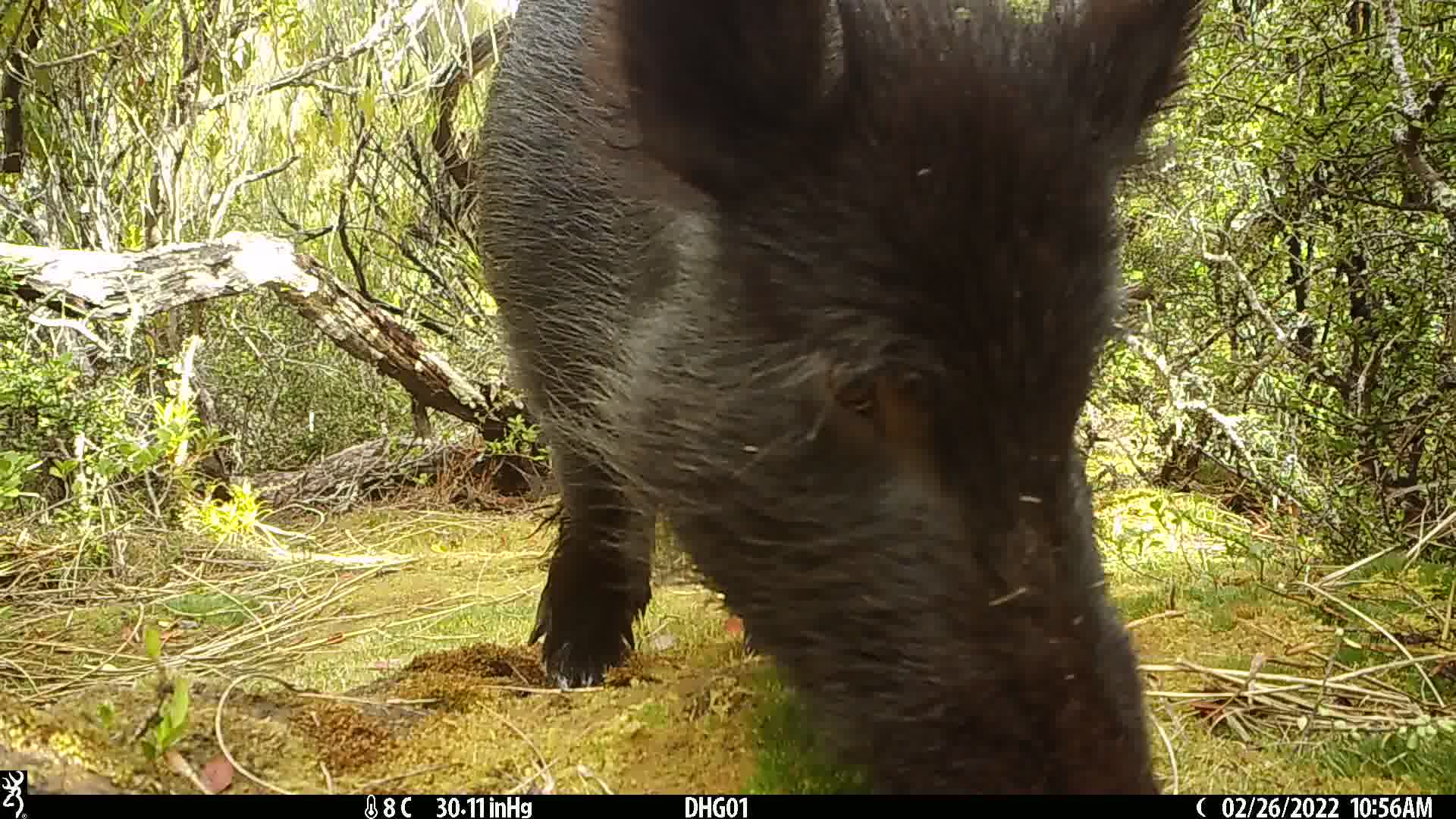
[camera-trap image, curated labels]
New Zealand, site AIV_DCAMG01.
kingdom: Animalia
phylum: Chordata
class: Mammalia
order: Artiodactyla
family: Suidae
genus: Sus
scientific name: Sus scrofa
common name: pig